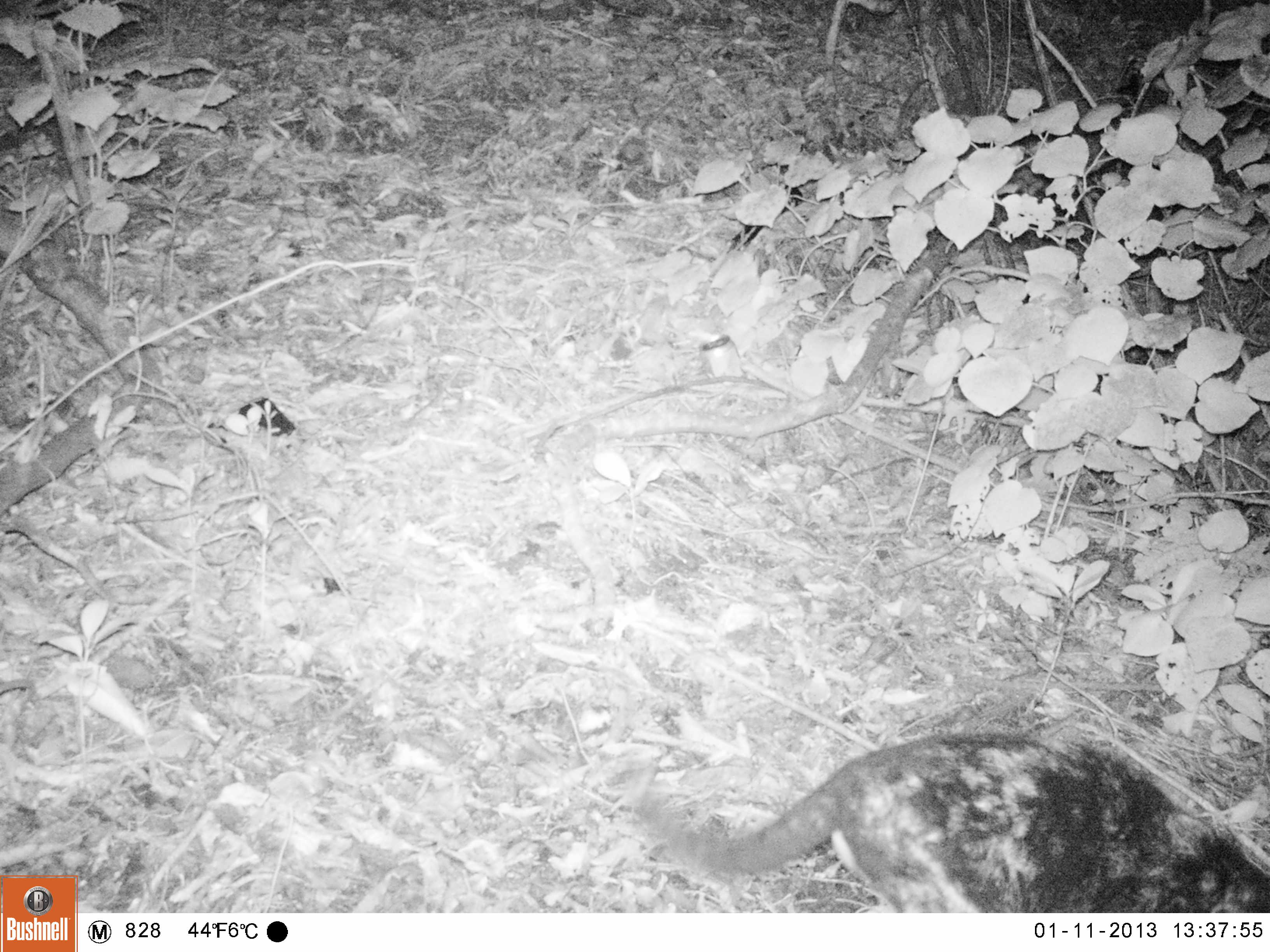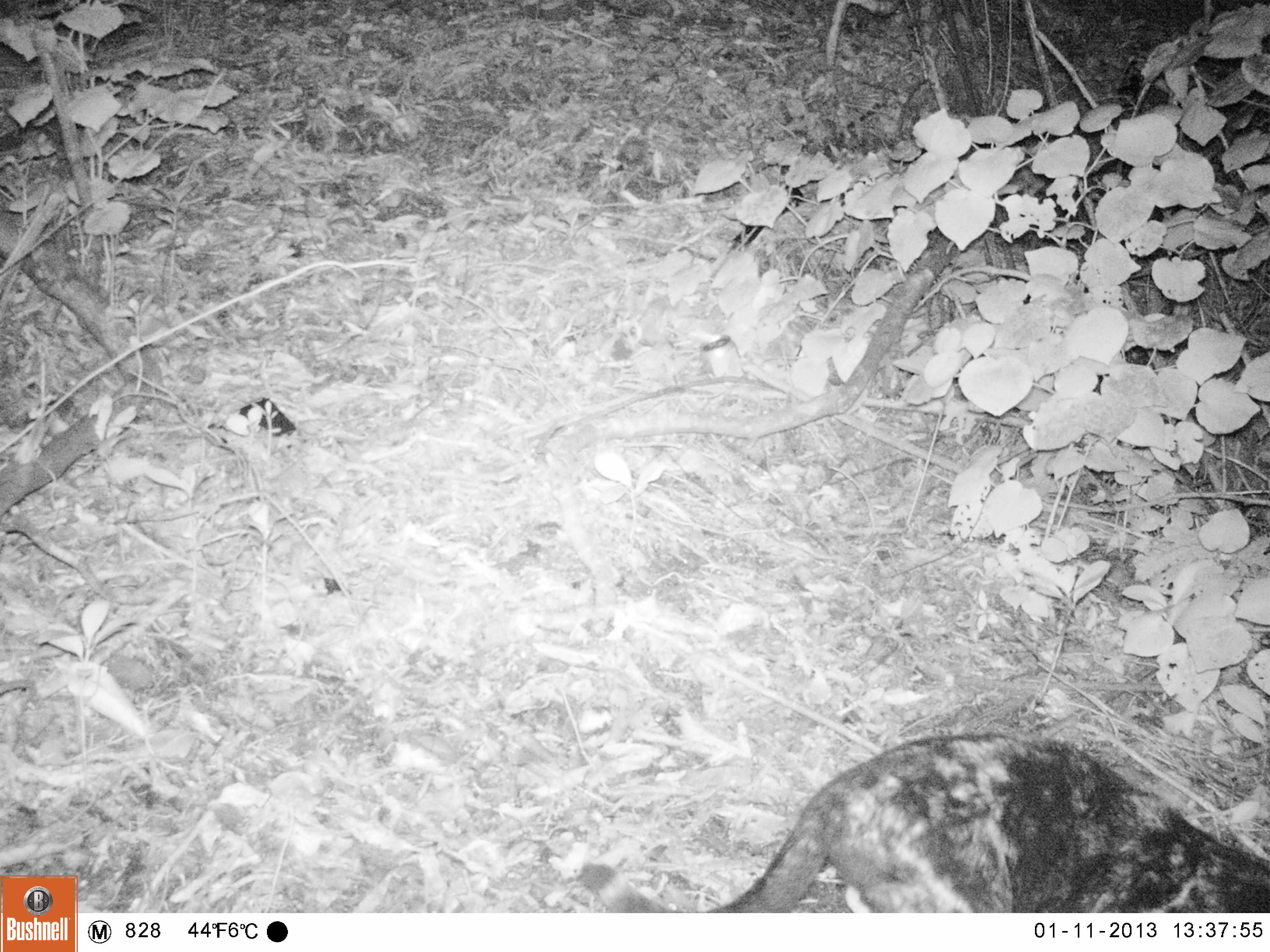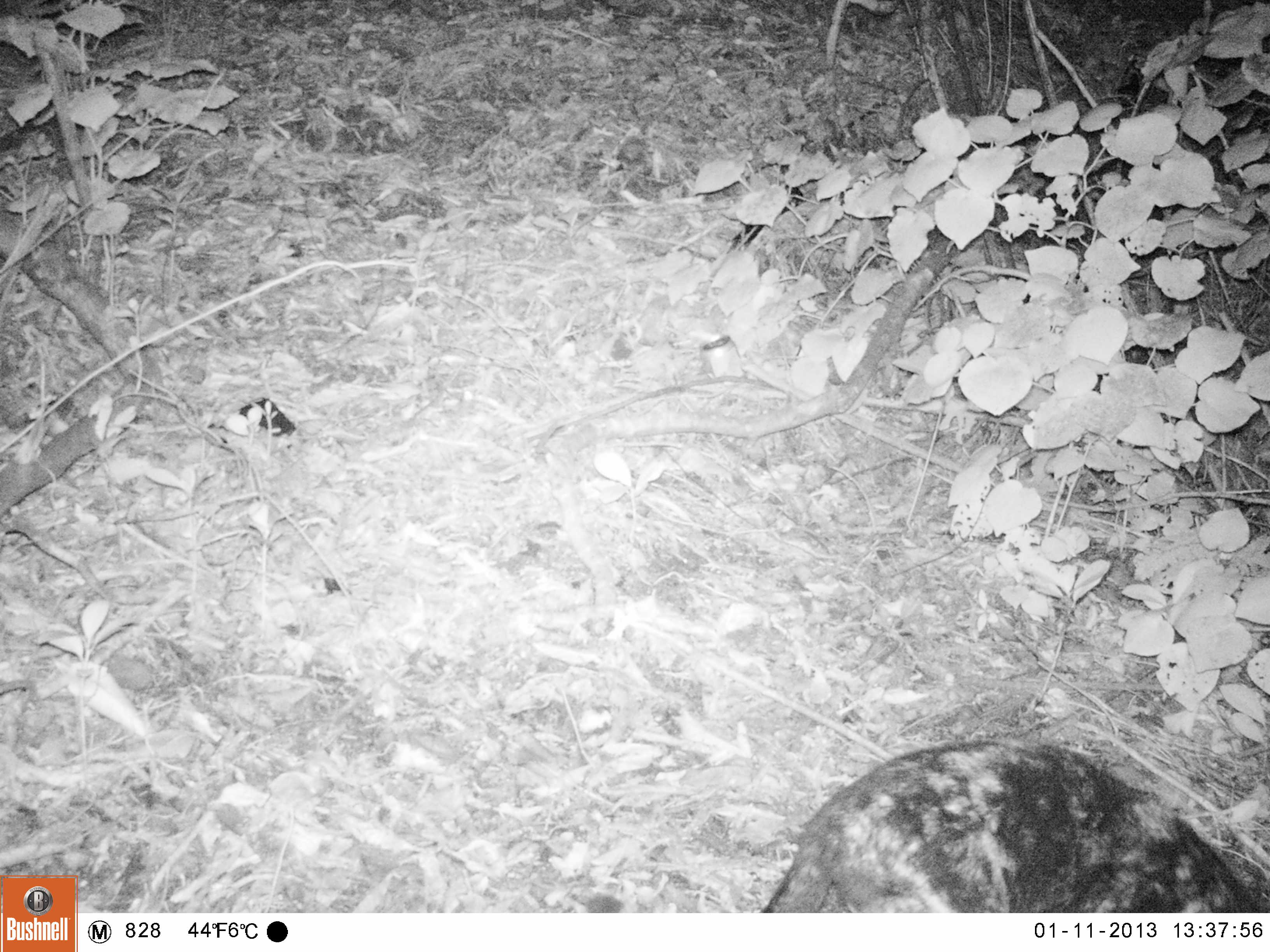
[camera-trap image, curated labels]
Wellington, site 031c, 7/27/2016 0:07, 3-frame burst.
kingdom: Animalia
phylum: Chordata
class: Mammalia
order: Carnivora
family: Felidae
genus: Felis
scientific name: Felis catus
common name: cat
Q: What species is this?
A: Cat (Felis catus).